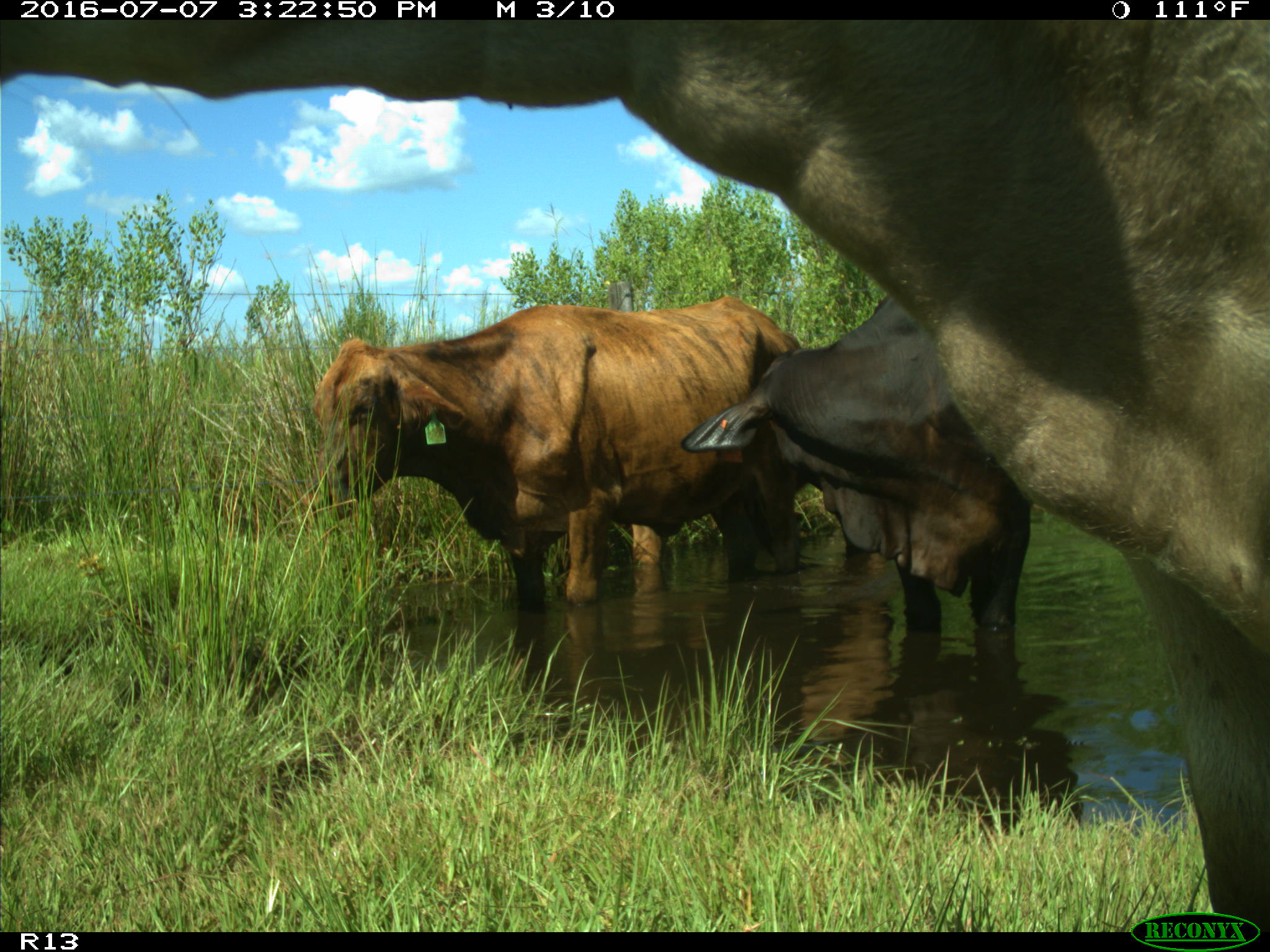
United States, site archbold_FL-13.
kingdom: Animalia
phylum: Chordata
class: Mammalia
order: Artiodactyla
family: Bovidae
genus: Bos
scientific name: Bos taurus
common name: domestic cow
Bos taurus (domestic cow).